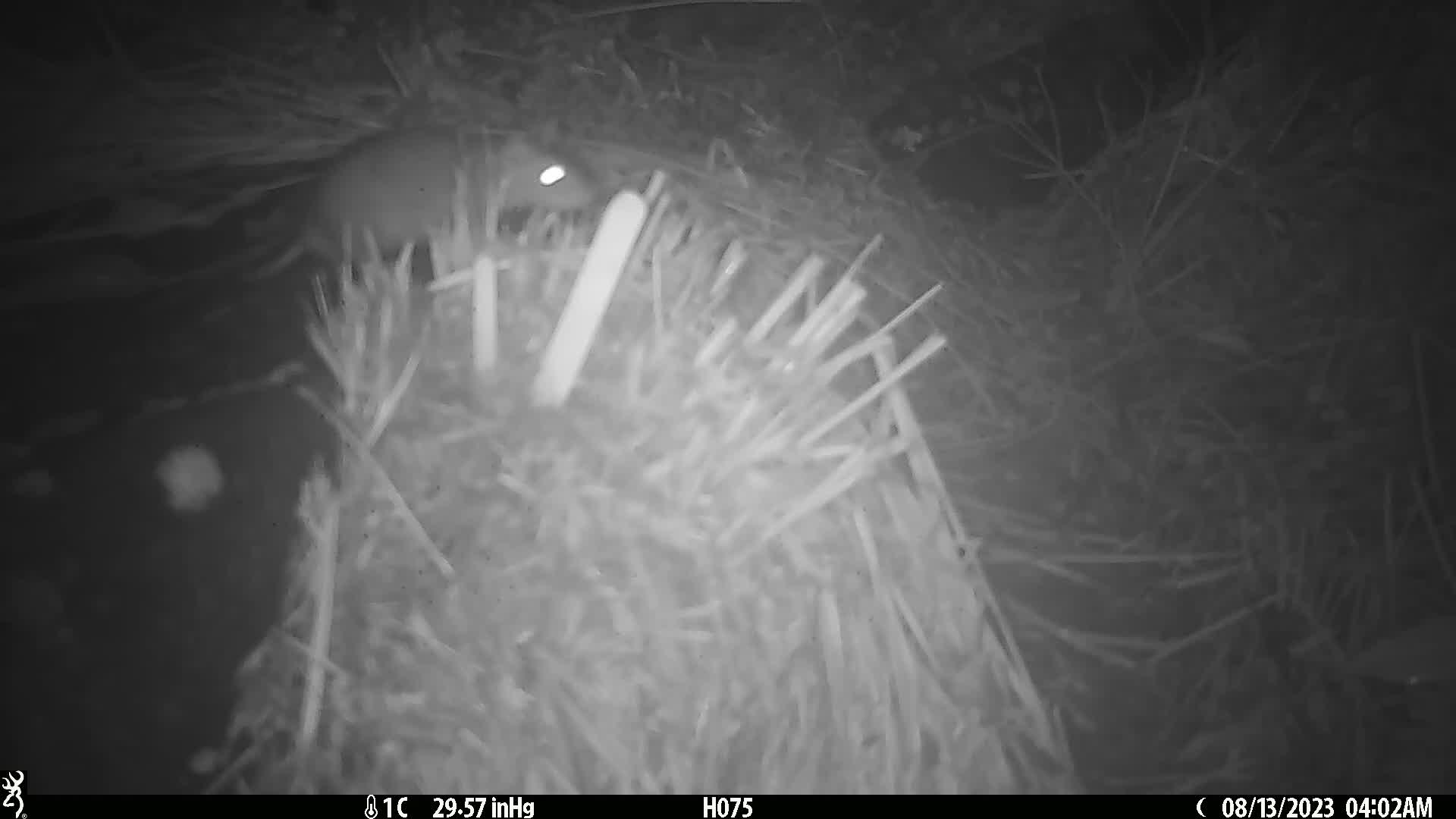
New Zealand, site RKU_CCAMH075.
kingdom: Animalia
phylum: Chordata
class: Mammalia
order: Rodentia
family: Muridae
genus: Rattus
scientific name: Rattus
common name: rat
Rat (Rattus).